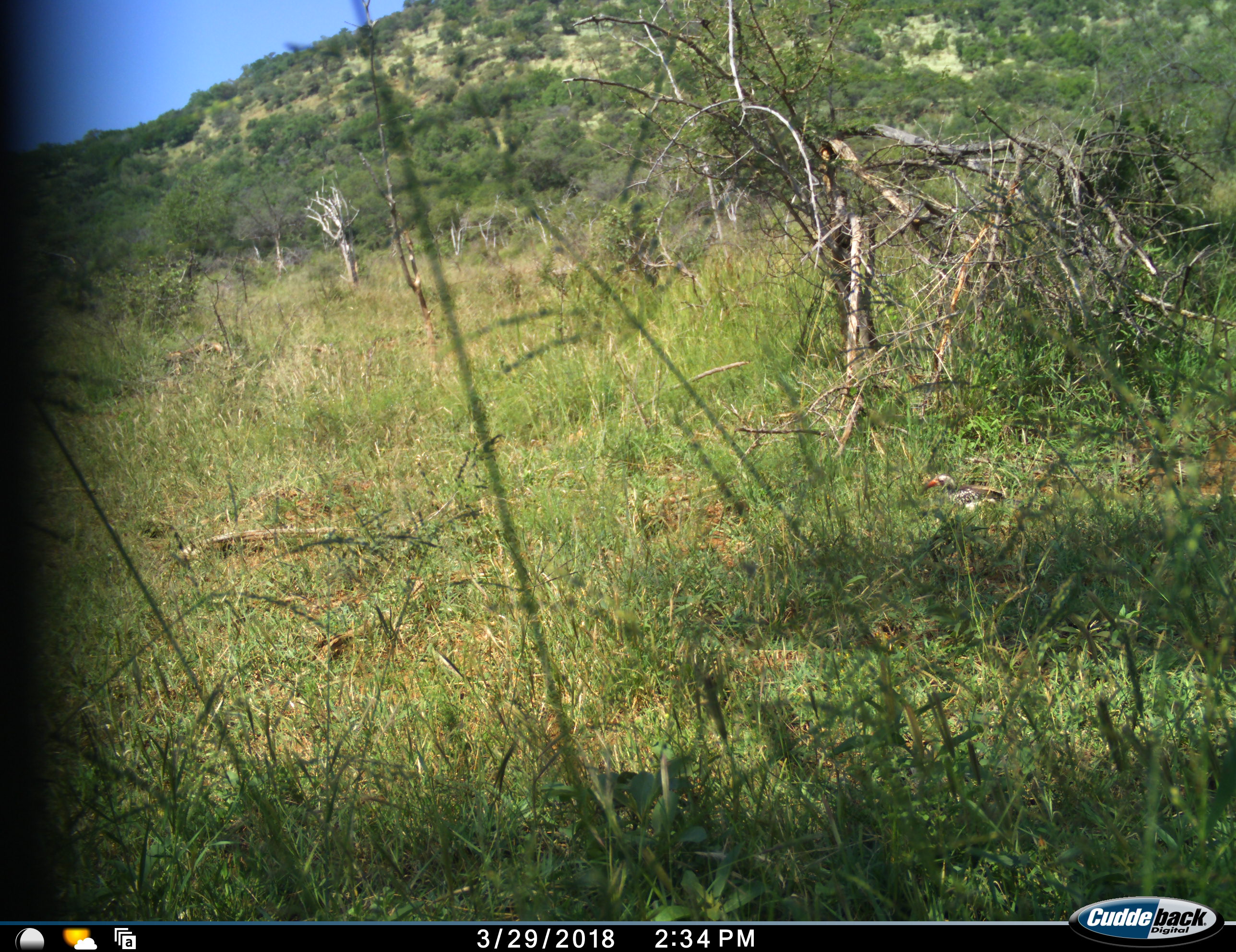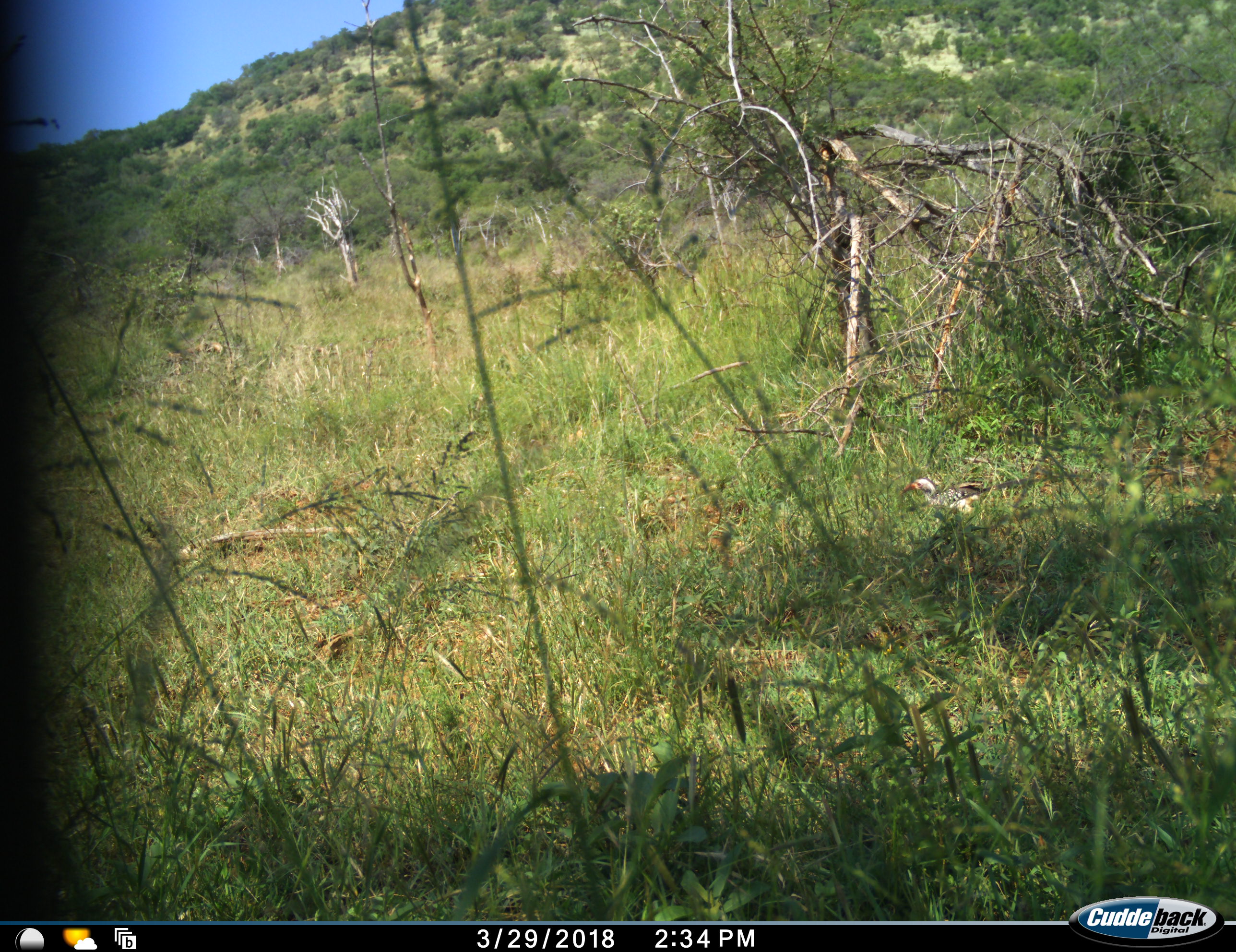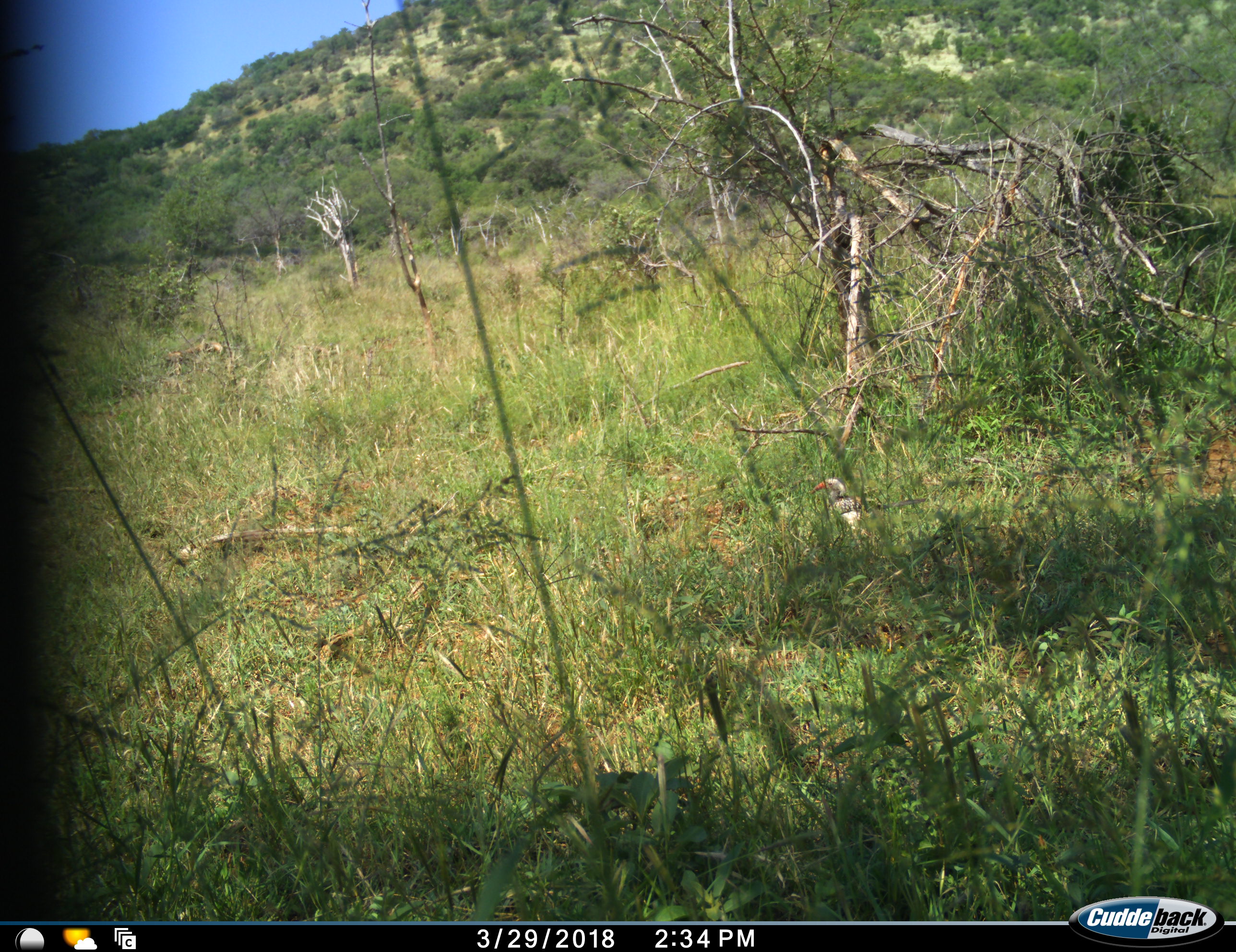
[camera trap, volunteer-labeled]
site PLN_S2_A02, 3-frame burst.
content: unidentified animal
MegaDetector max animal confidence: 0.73